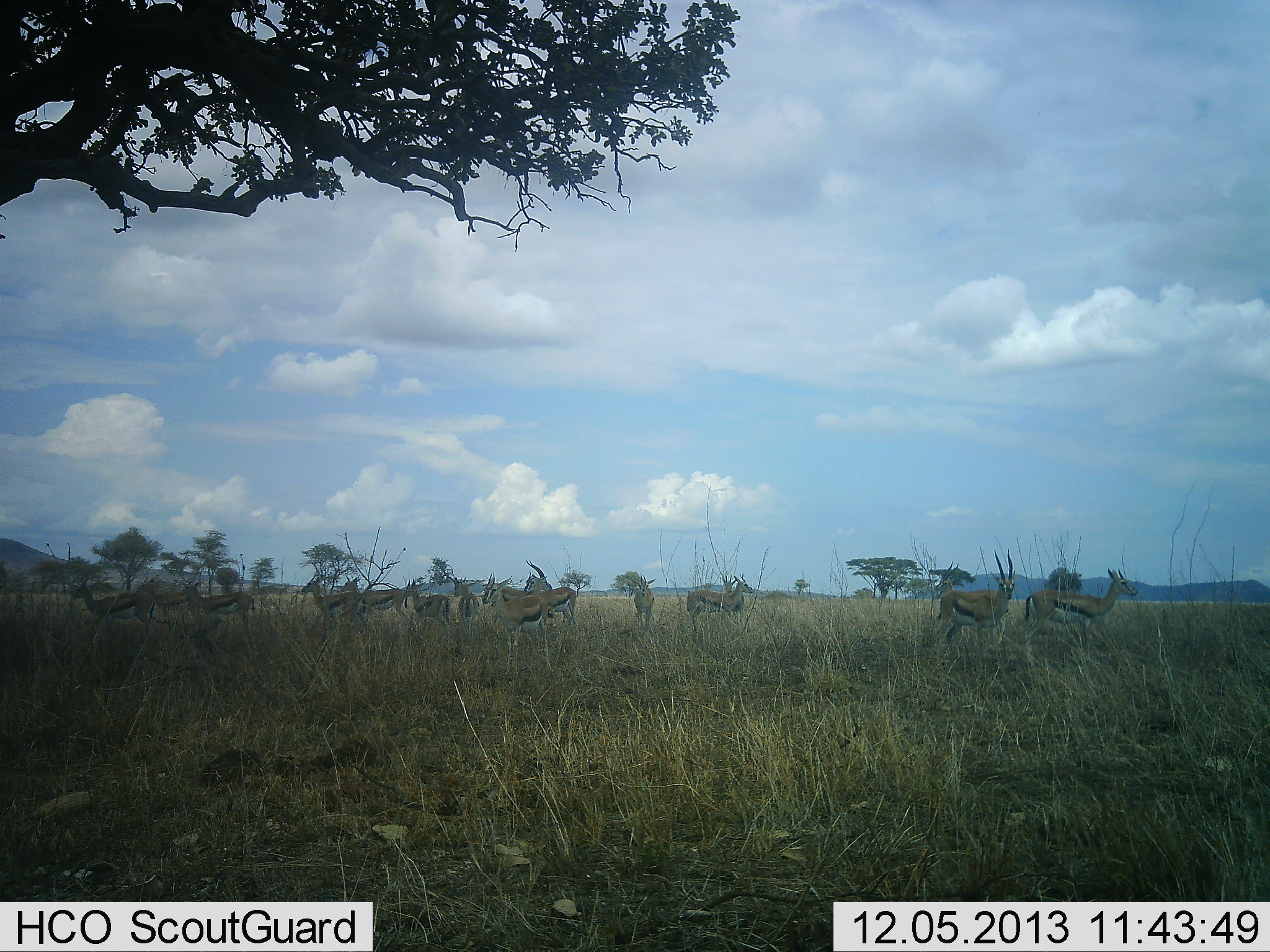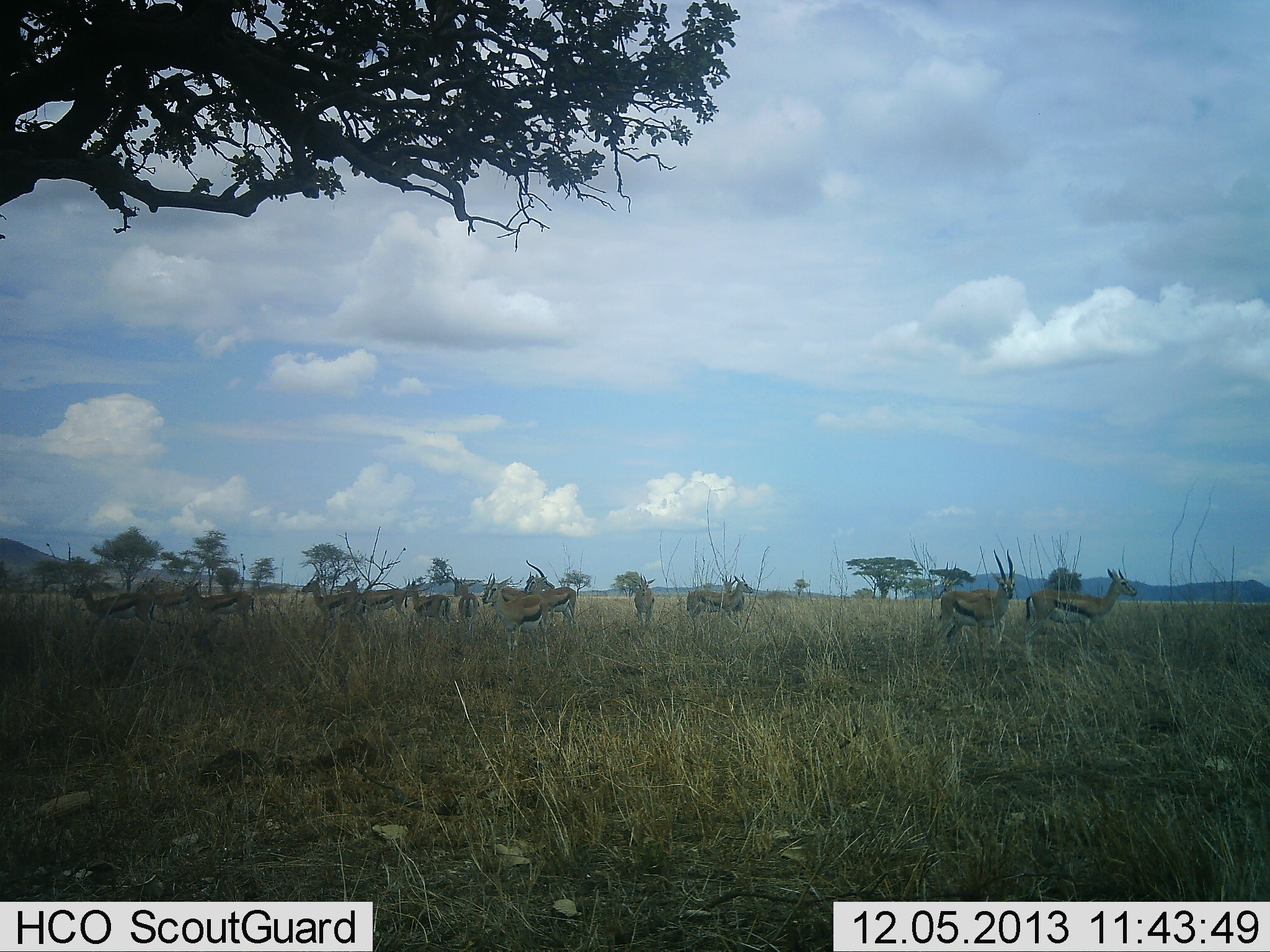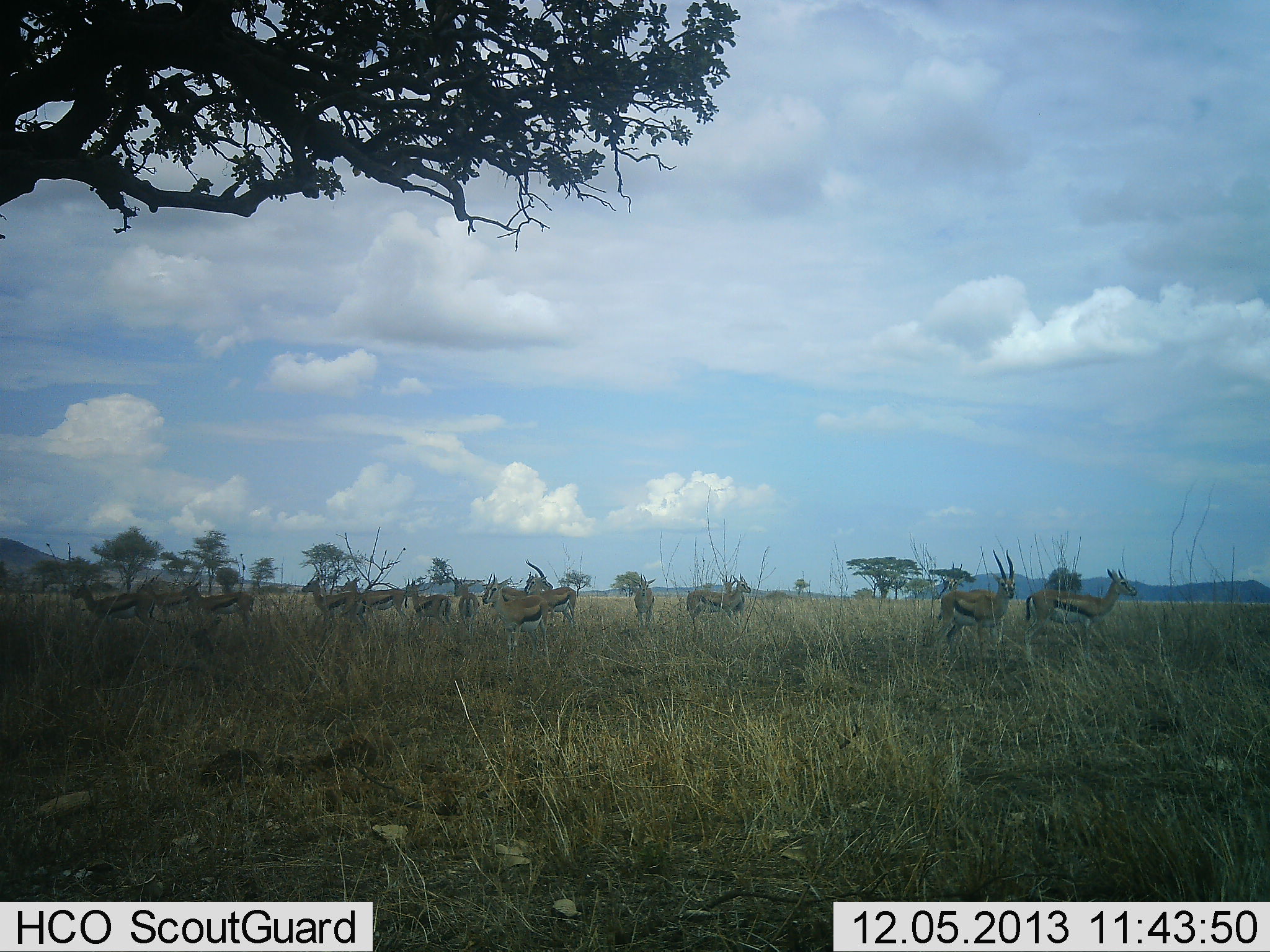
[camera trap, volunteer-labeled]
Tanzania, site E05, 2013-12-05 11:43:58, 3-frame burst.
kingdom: Animalia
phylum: Chordata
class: Mammalia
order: Artiodactyla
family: Bovidae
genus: Eudorcas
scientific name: Eudorcas thomsonii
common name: thomson's gazelle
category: gazellethomsons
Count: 11-50.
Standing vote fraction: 90%.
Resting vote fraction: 0%.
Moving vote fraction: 10%.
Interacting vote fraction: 10%.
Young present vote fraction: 0%.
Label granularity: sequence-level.